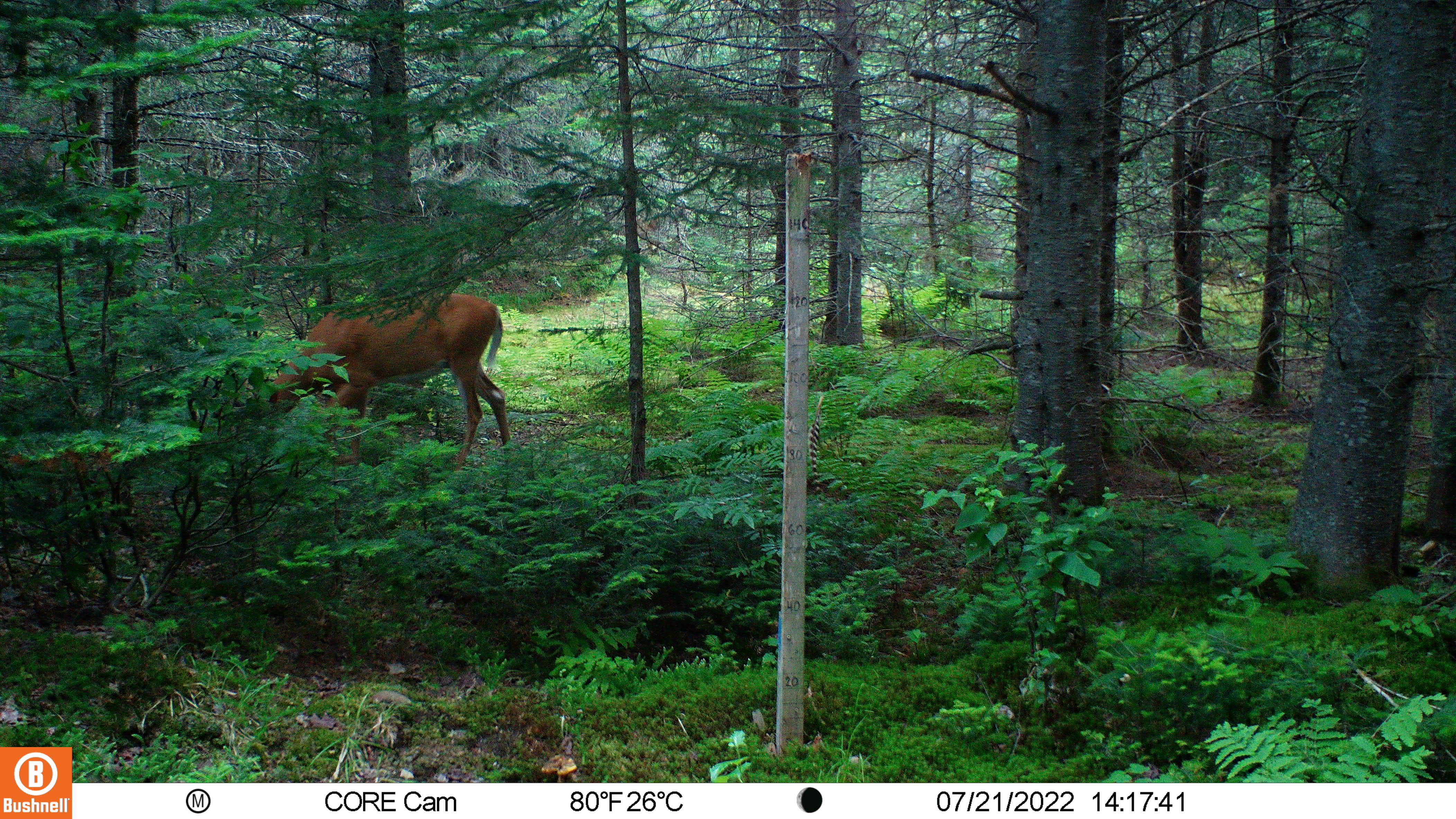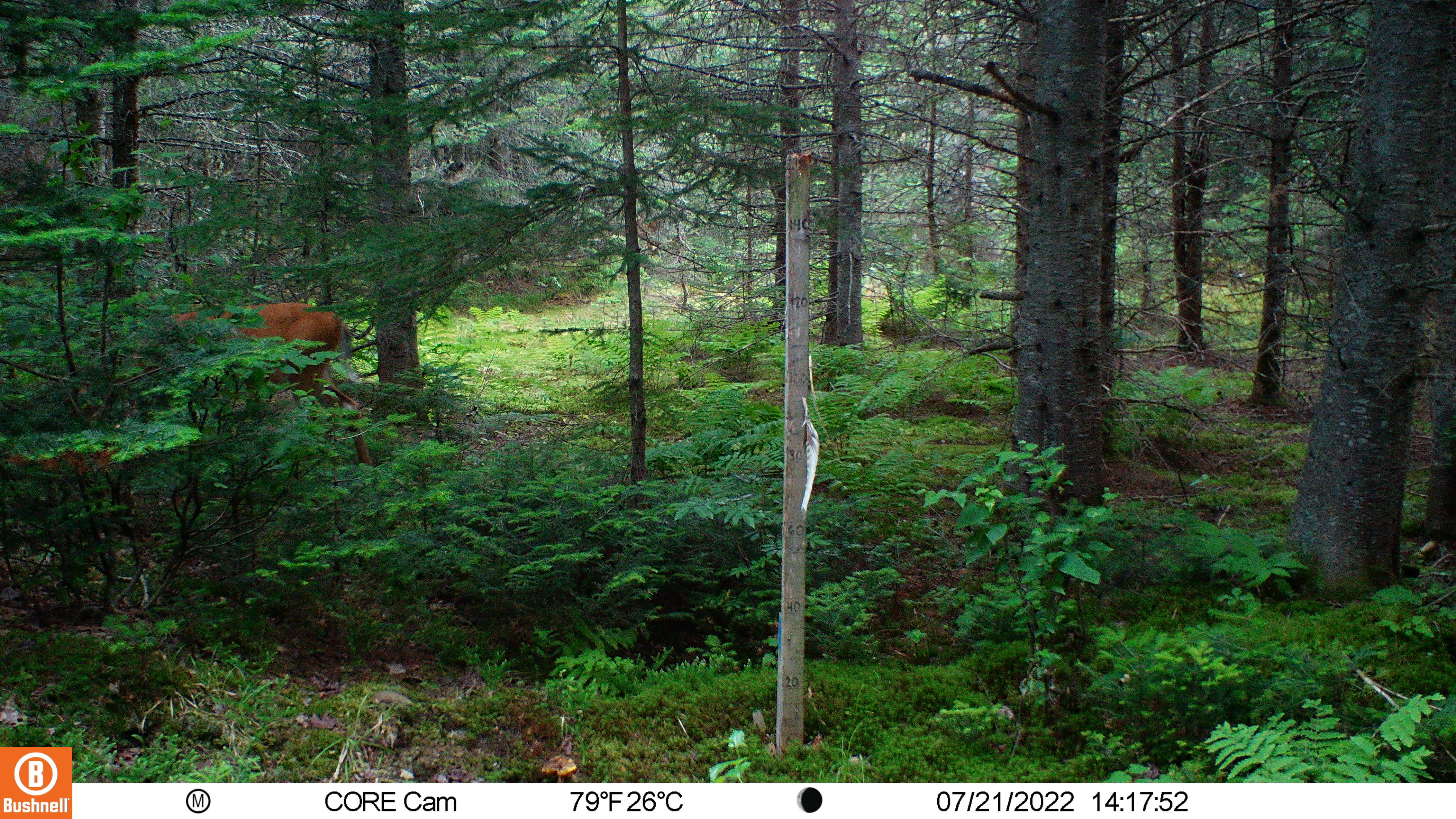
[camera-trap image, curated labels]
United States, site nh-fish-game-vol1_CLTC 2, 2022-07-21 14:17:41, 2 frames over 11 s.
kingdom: Animalia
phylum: Chordata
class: Mammalia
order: Artiodactyla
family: Cervidae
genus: Odocoileus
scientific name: Odocoileus virginianus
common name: white-tailed deer